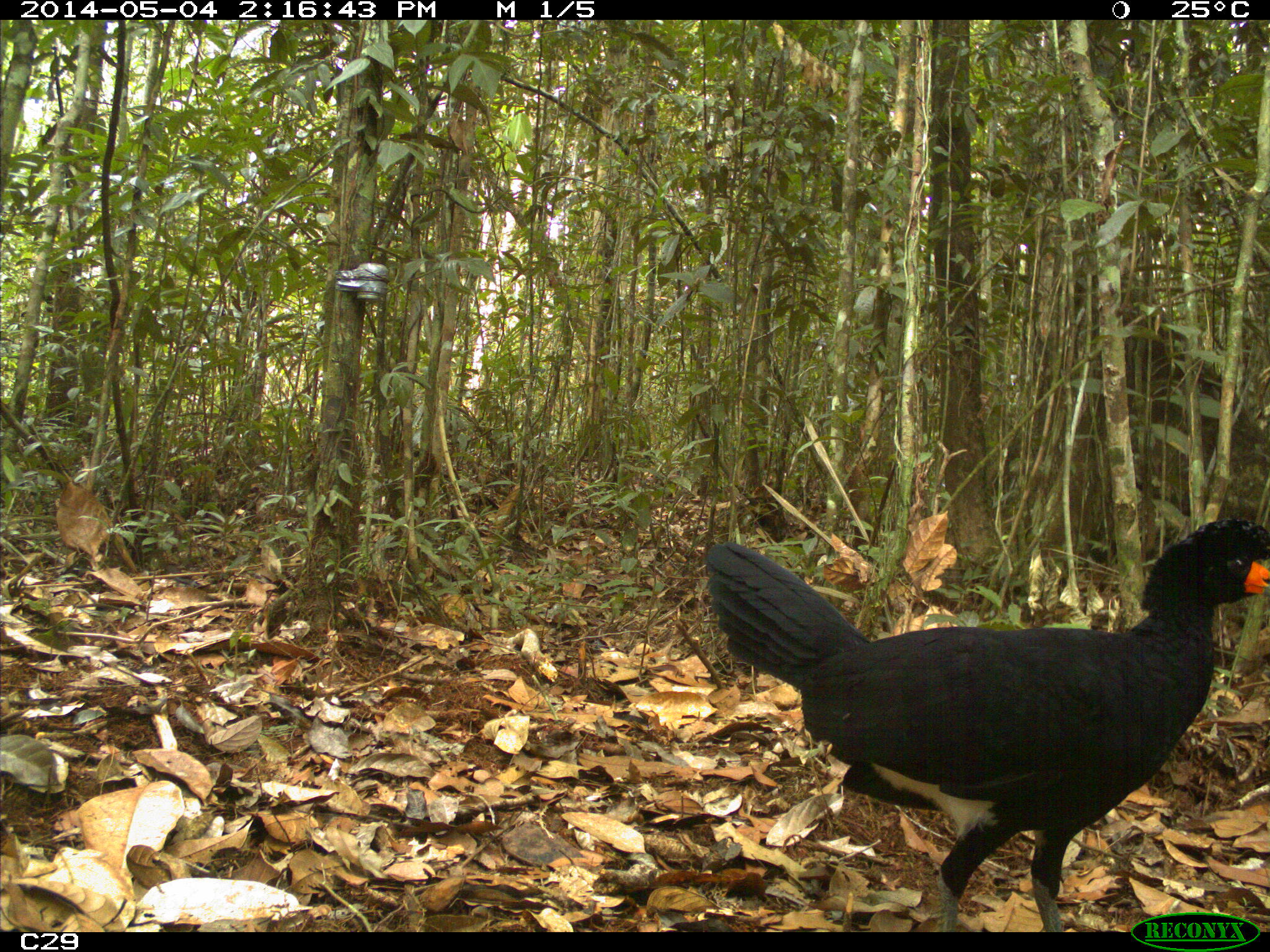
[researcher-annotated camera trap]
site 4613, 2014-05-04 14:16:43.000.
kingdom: Animalia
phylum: Chordata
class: Aves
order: Galliformes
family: Cracidae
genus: Crax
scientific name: Crax alector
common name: black curassow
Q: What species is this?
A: Crax alector (black curassow).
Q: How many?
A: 2.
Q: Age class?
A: Adult.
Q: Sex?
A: Female.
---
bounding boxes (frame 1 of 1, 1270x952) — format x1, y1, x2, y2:
crax alector: 700, 516, 1270, 931